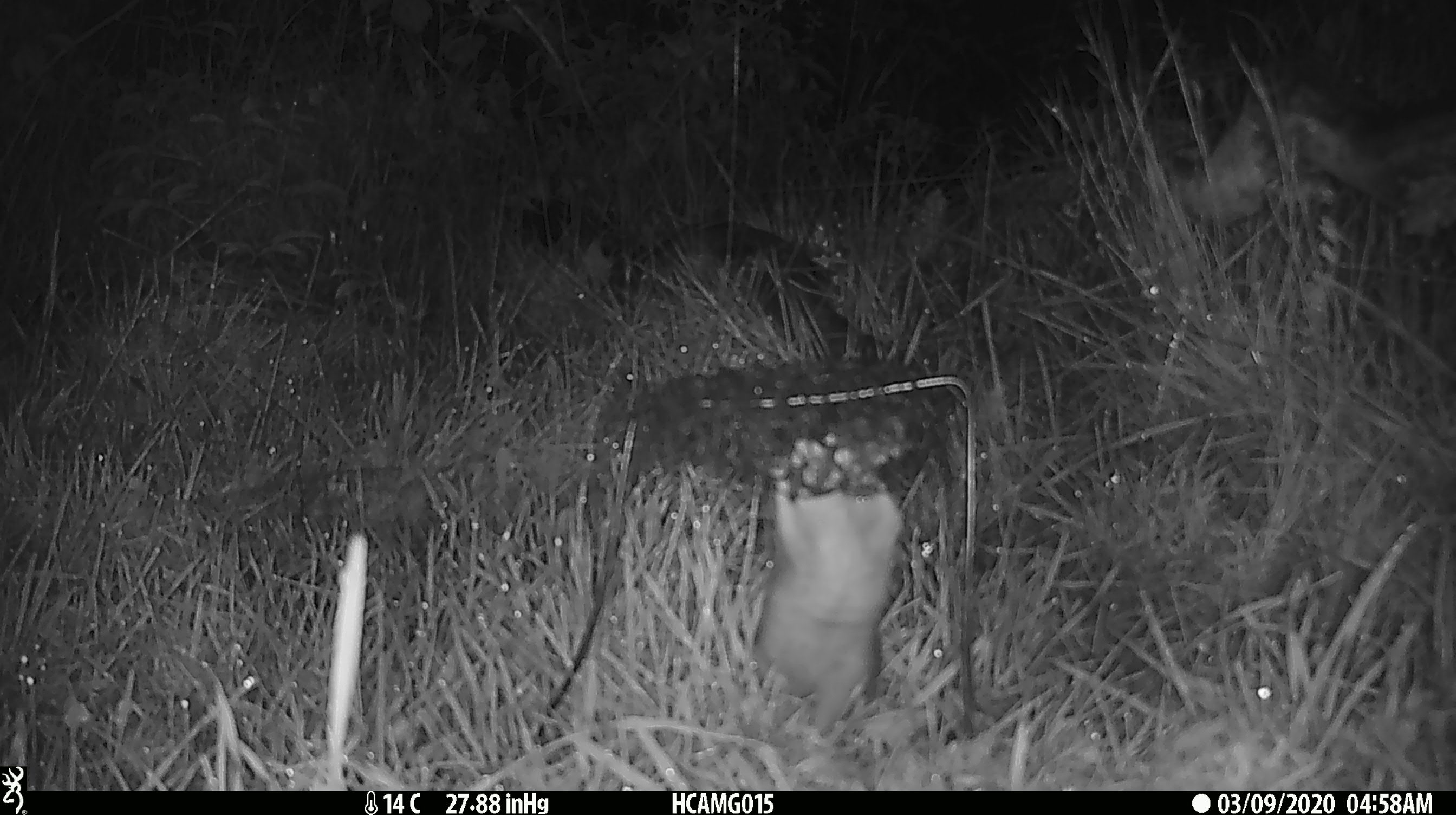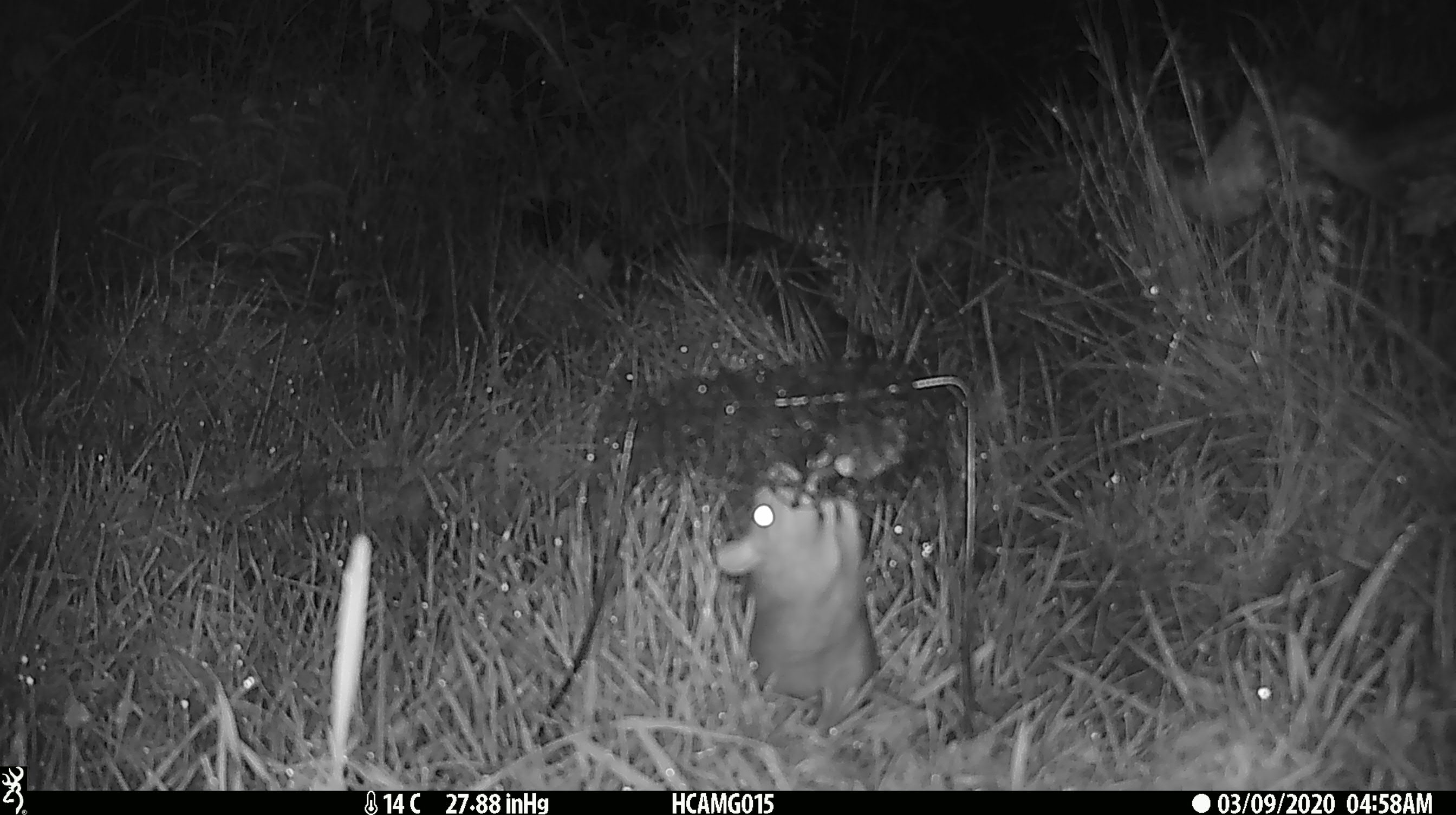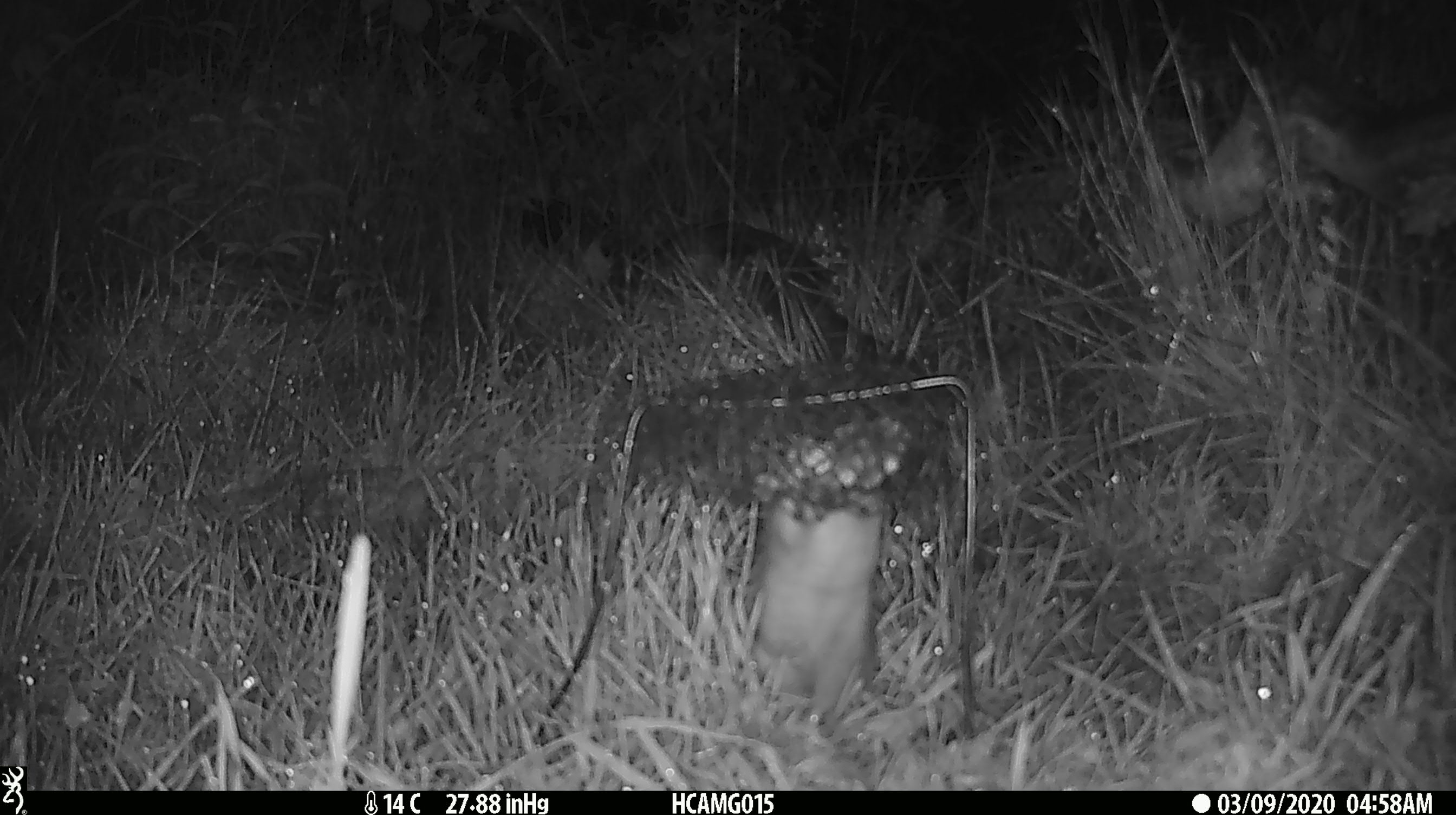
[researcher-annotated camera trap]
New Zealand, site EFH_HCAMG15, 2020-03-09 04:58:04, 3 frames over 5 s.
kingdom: Animalia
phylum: Chordata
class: Mammalia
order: Rodentia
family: Muridae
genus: Rattus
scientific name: Rattus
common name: rat